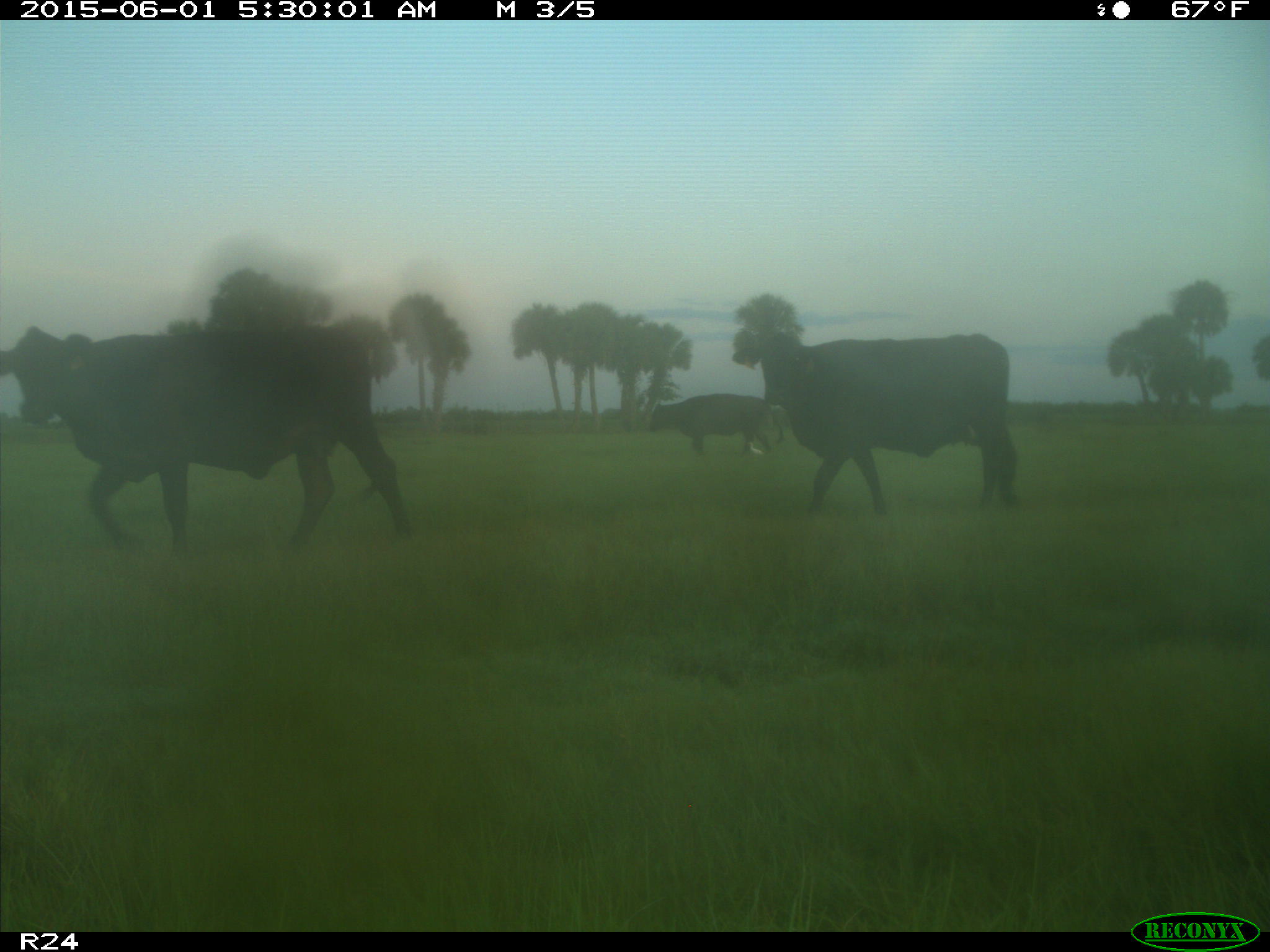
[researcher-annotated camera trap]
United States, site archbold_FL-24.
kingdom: Animalia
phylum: Chordata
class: Mammalia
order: Artiodactyla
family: Bovidae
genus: Bos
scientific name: Bos taurus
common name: domestic cow